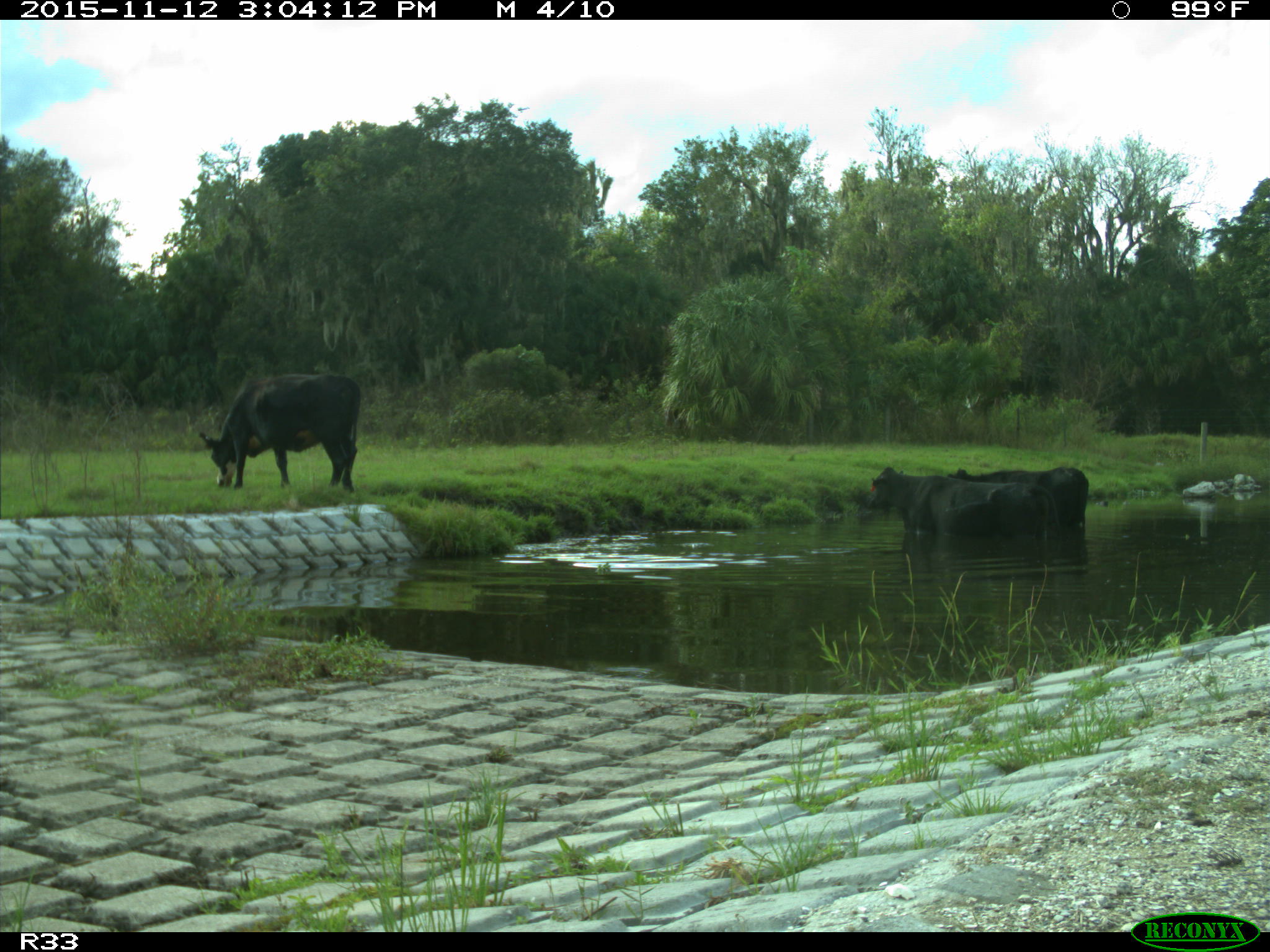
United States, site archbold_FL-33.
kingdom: Animalia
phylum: Chordata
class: Mammalia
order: Artiodactyla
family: Bovidae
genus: Bos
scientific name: Bos taurus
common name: domestic cow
Bos taurus (domestic cow).